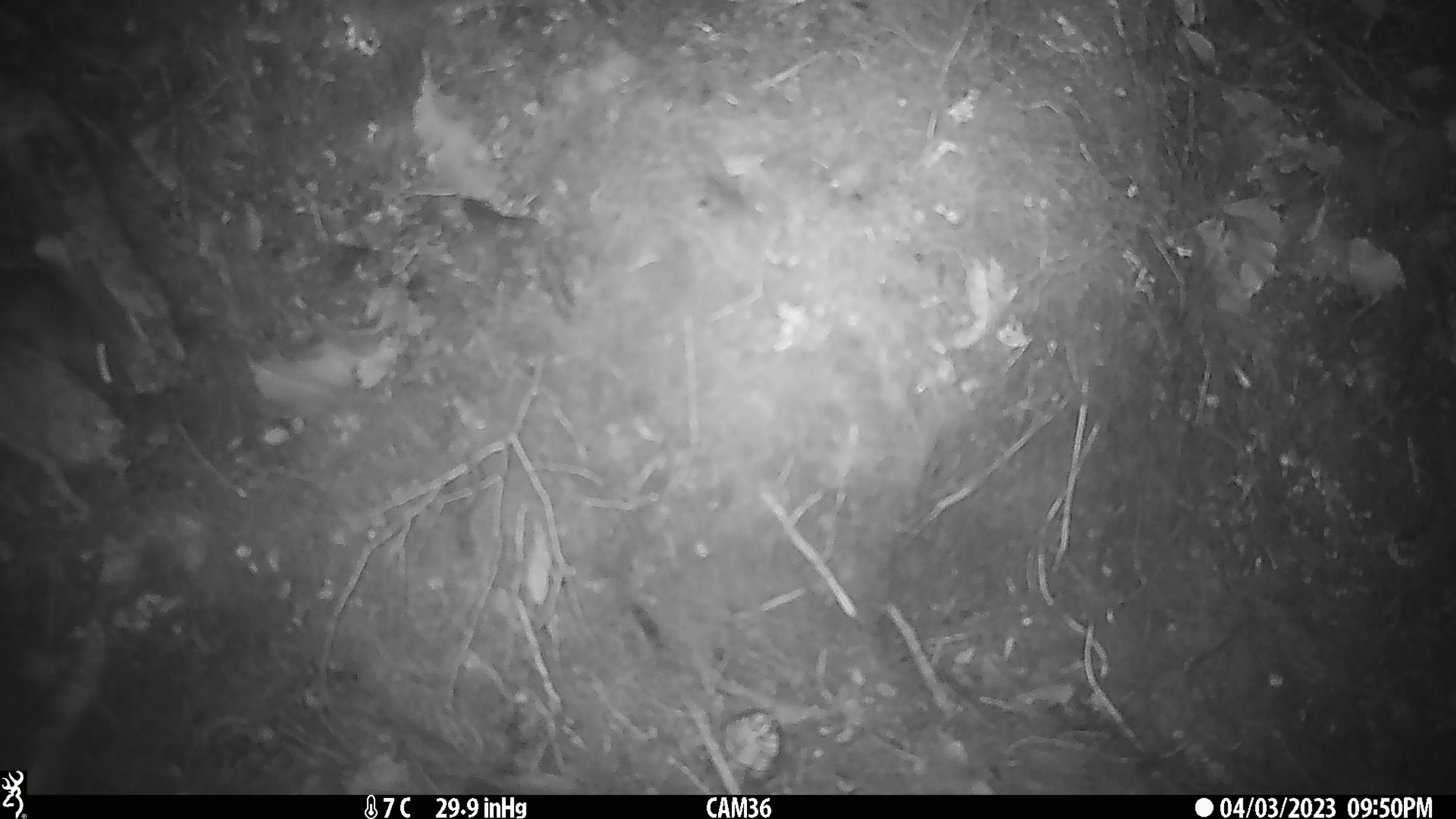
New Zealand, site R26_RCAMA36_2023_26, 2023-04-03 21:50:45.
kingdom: Animalia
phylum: Chordata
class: Mammalia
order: Rodentia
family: Muridae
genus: Mus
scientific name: Mus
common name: mouse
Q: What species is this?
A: Mouse (Mus).